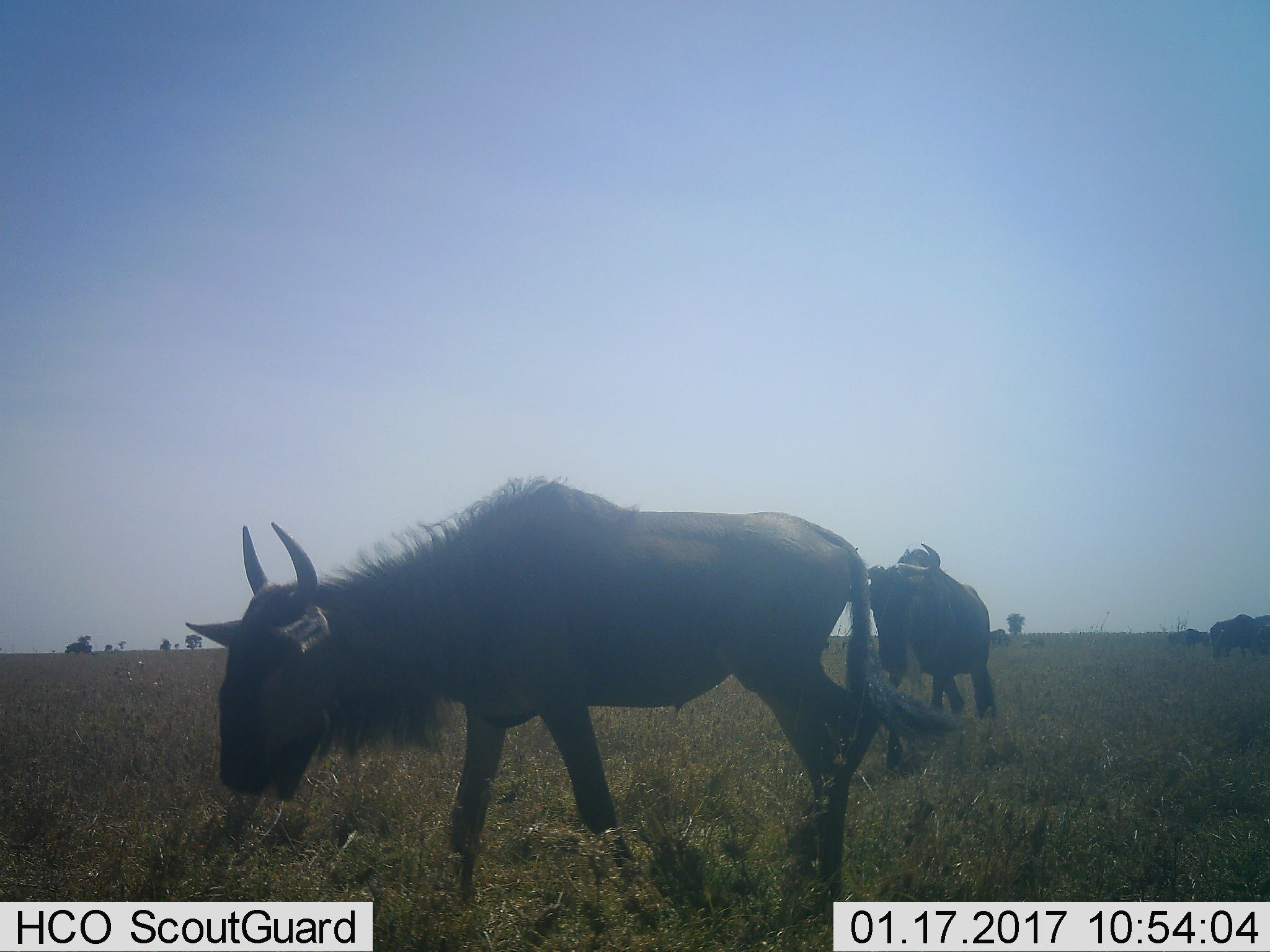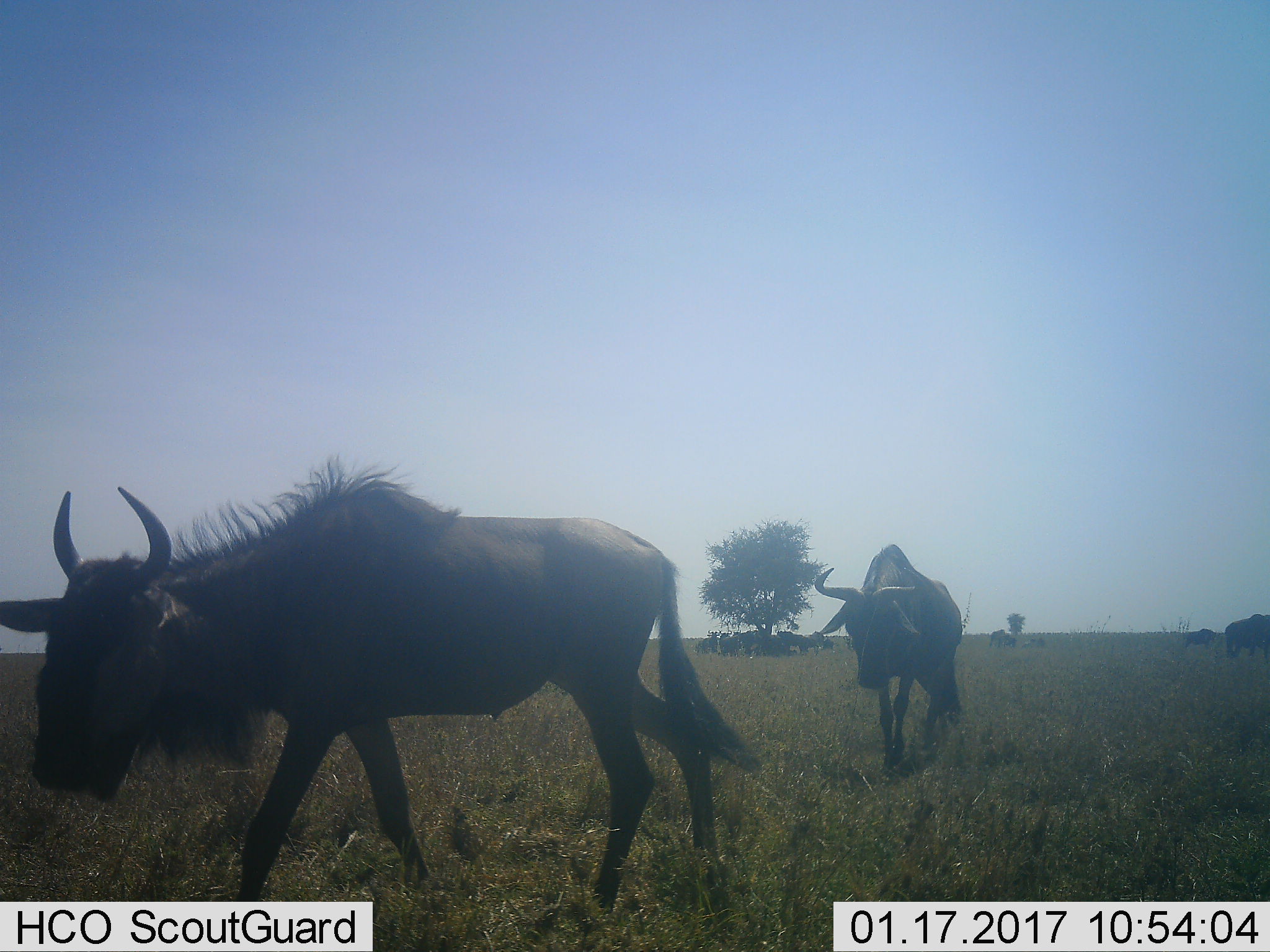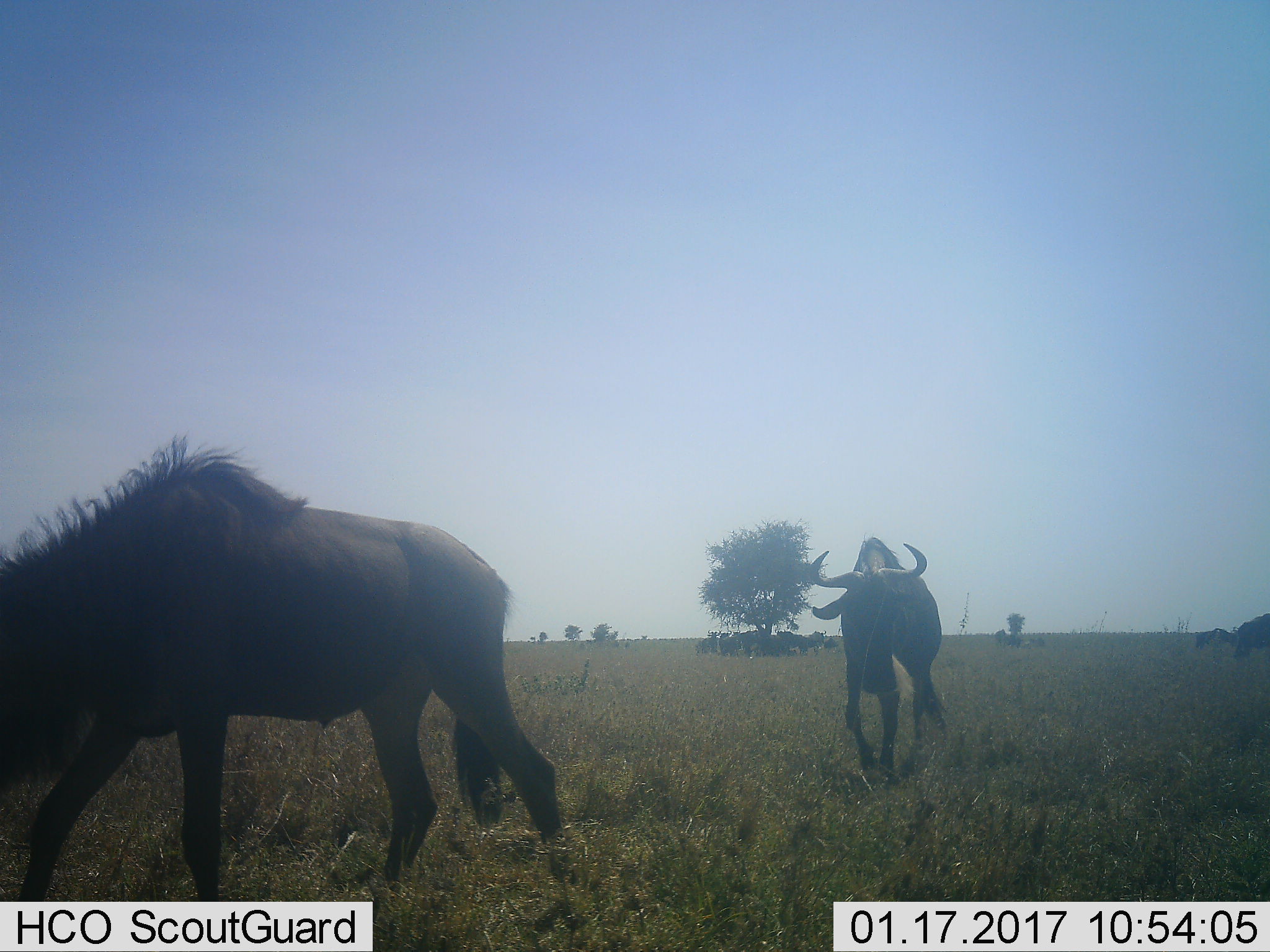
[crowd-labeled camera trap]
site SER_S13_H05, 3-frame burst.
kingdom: Animalia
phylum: Chordata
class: Mammalia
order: Artiodactyla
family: Bovidae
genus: Connochaetes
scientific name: Connochaetes taurinus taurinus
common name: blue wildebeest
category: wildebeestblue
Wildebeestblue (blue wildebeest) (Connochaetes taurinus taurinus), count 5. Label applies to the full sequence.